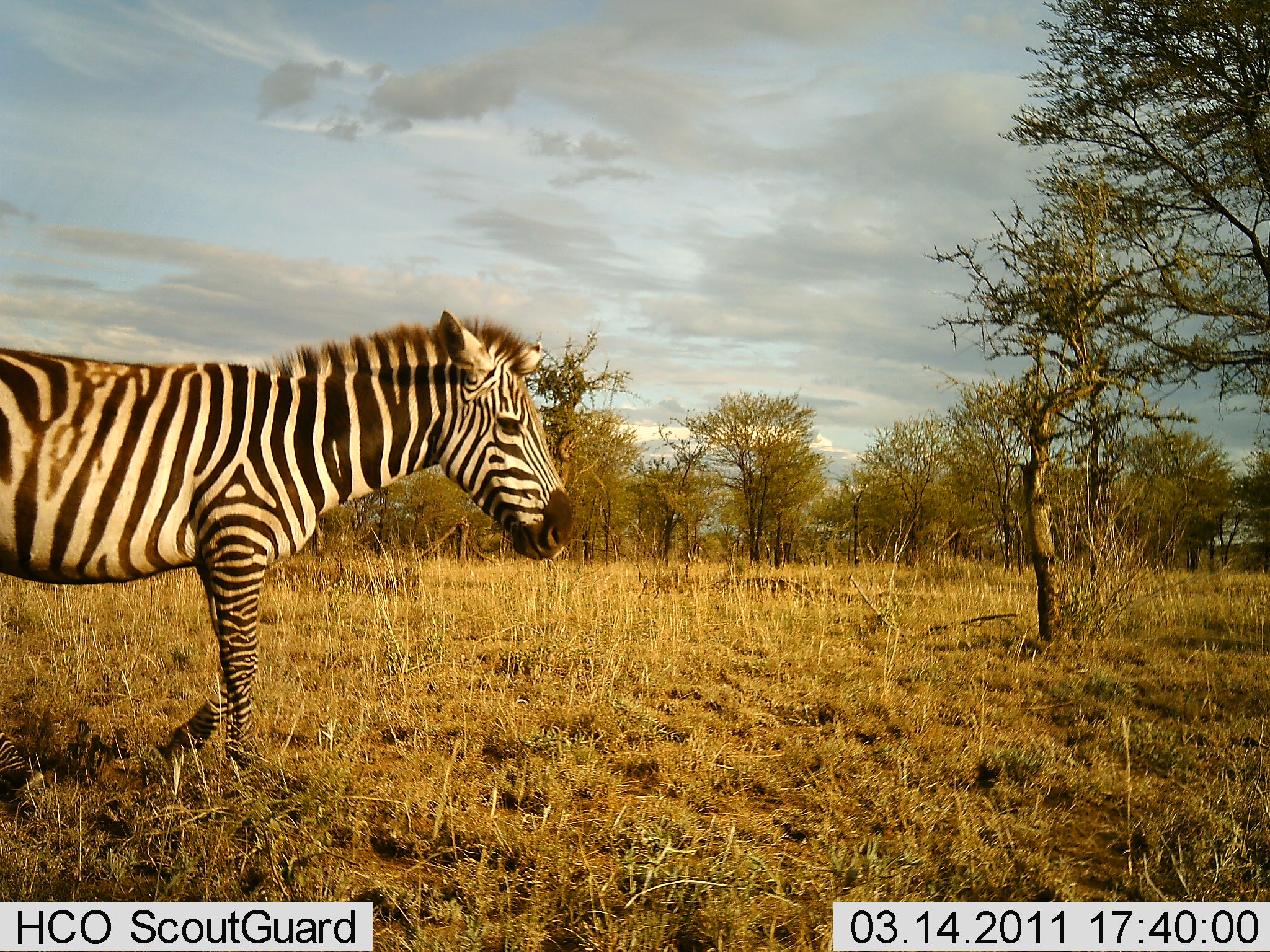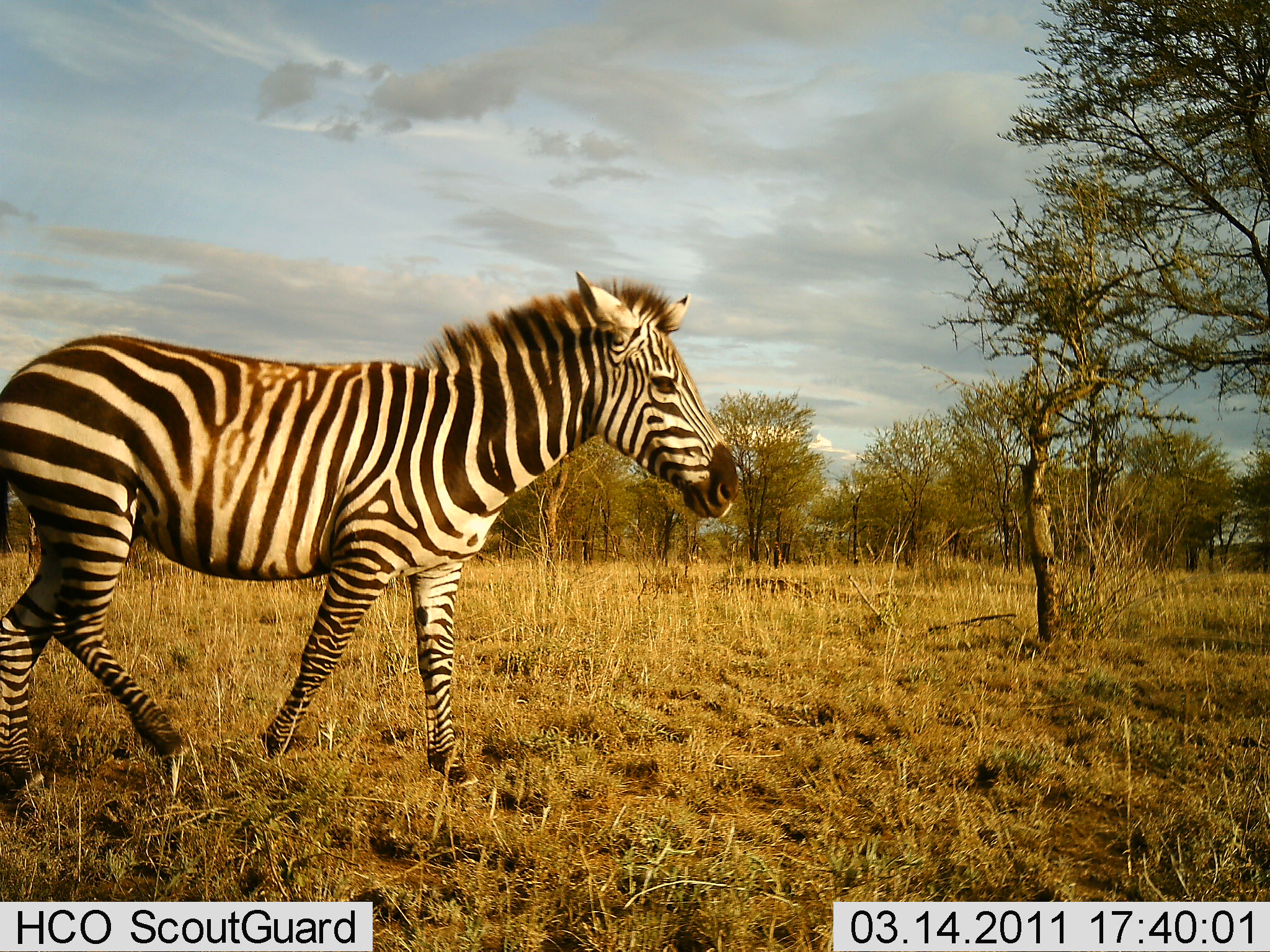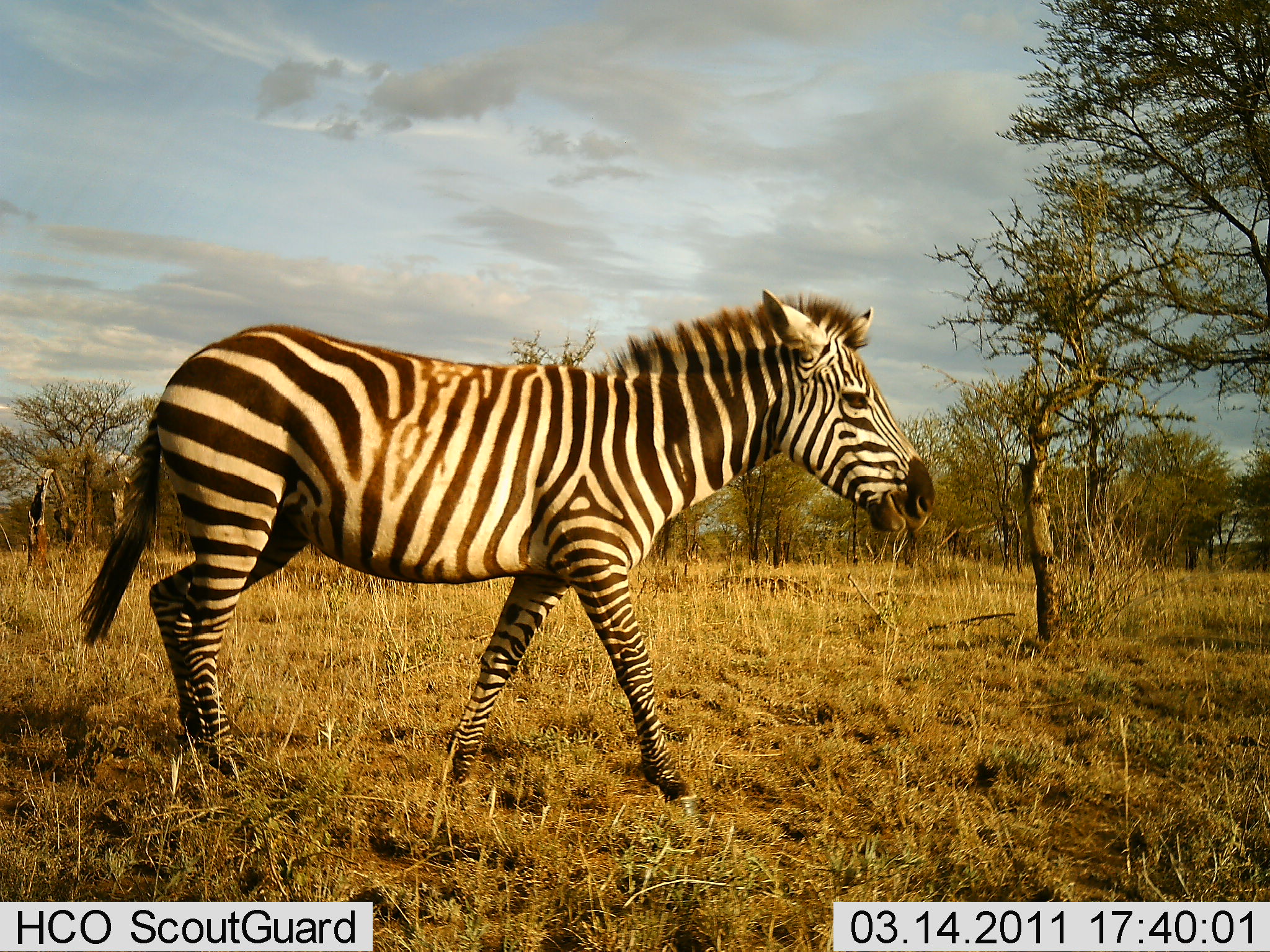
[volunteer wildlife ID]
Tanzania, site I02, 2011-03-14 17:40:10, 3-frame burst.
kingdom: Animalia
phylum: Chordata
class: Mammalia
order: Perissodactyla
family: Equidae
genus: Equus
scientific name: Equus quagga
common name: plains zebra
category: zebra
Zebra (plains zebra) (Equus quagga), count 1. Behavior (volunteer vote fractions): standing 13%, resting 0%, moving 100%, interacting 0%. Young present (vote fraction): 0%. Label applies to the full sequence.